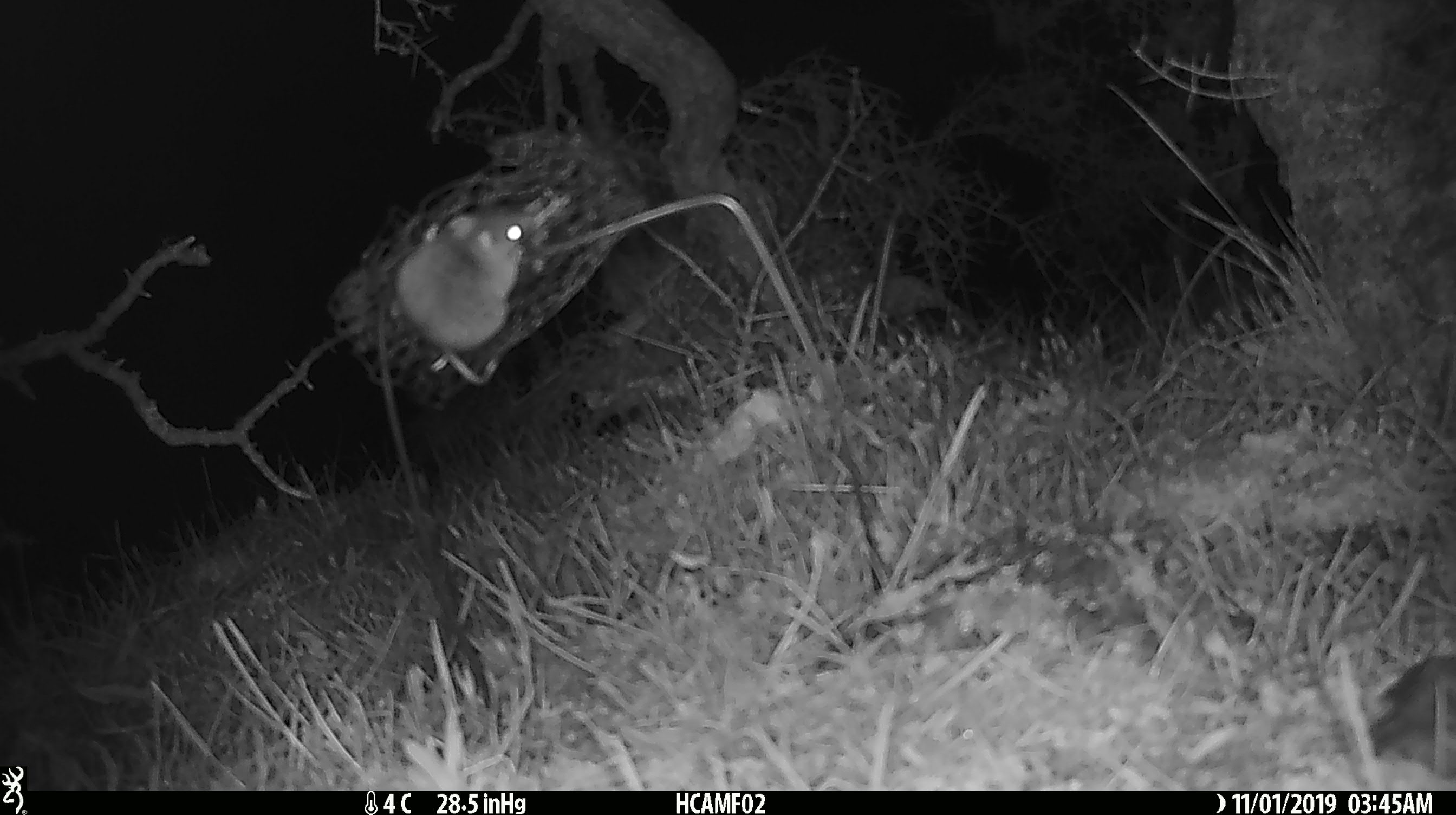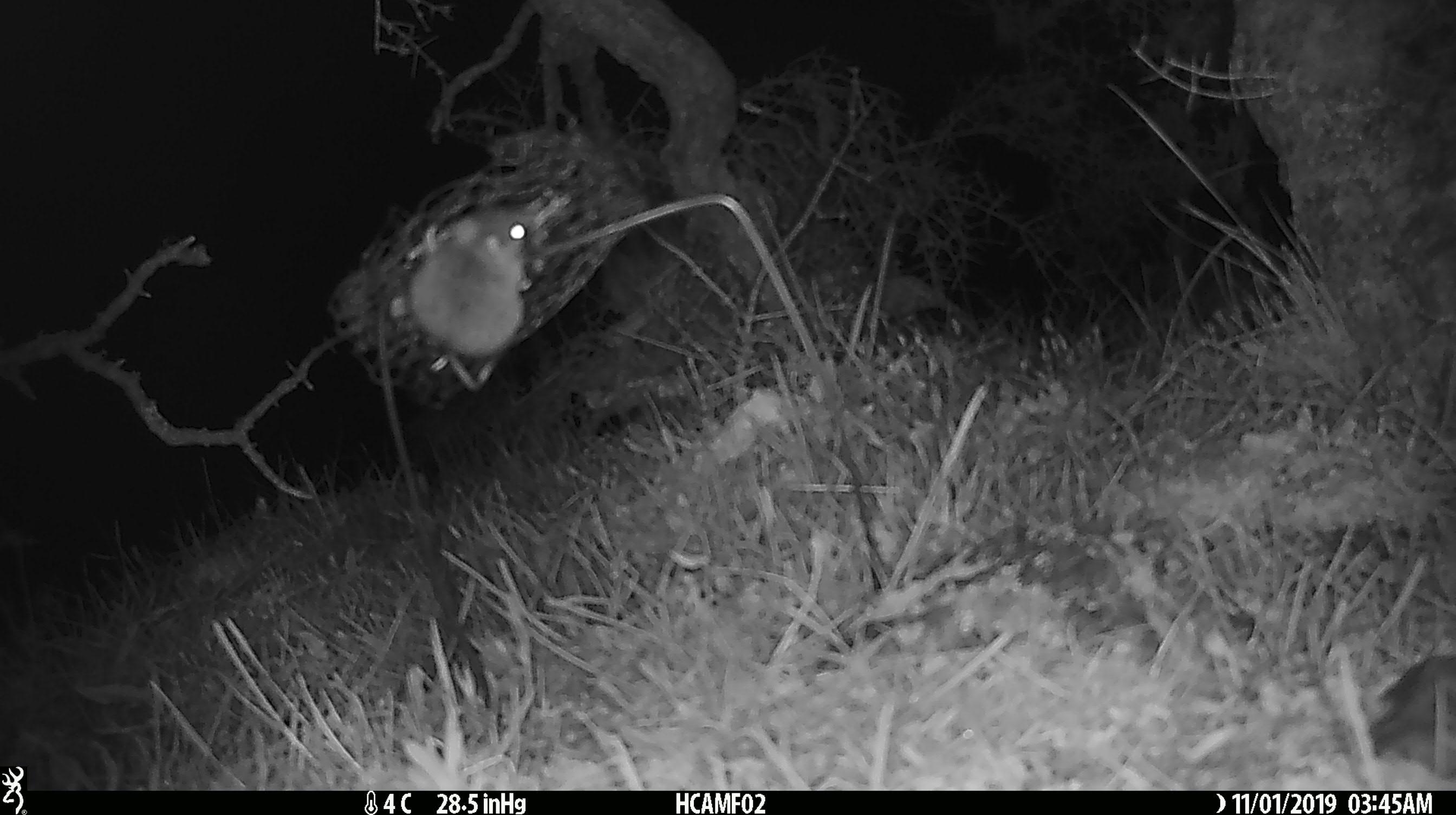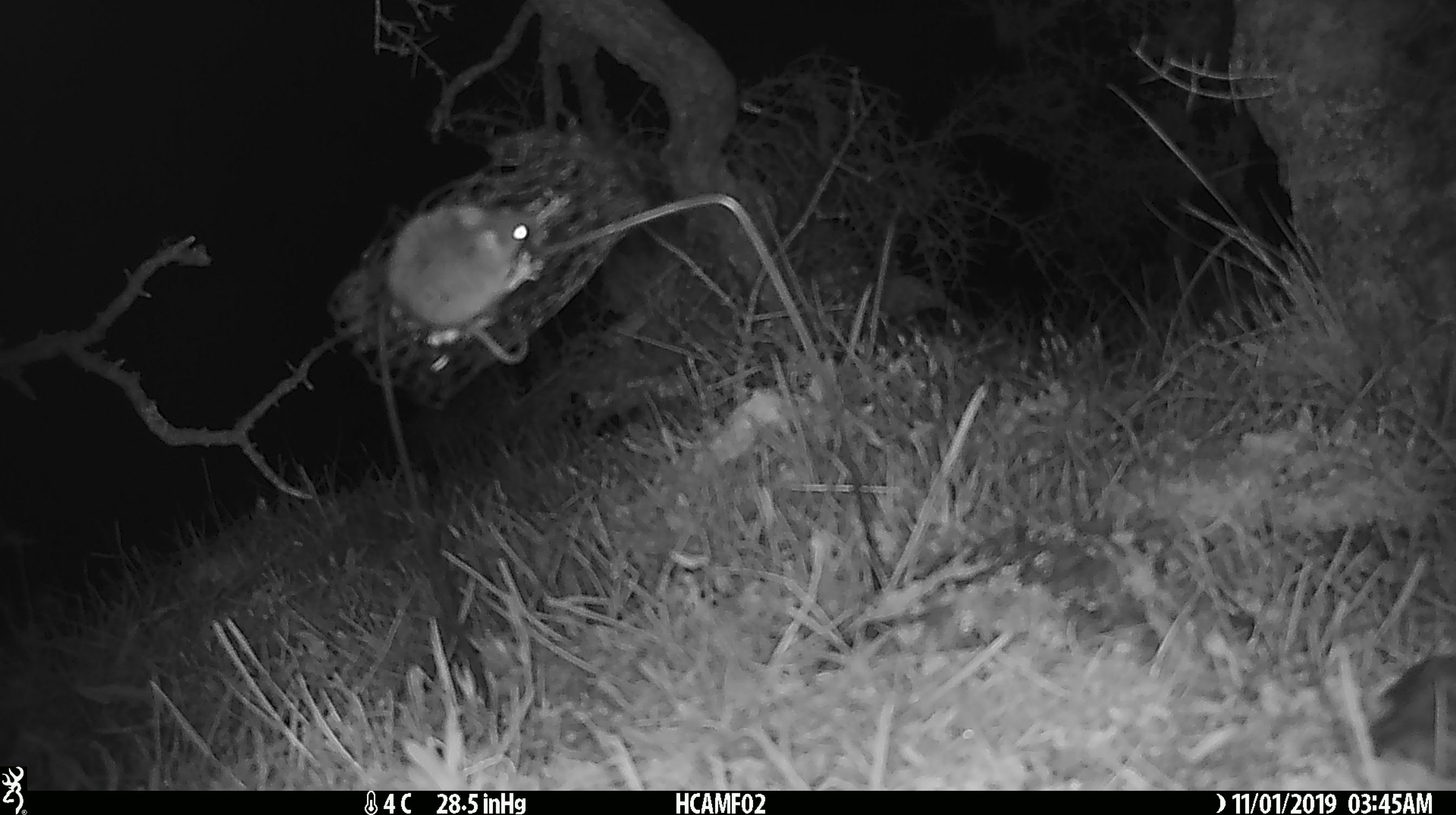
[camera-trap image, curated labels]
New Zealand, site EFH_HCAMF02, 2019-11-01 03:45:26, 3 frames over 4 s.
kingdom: Animalia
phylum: Chordata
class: Mammalia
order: Rodentia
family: Muridae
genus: Mus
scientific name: Mus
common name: mouse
Mouse (Mus).